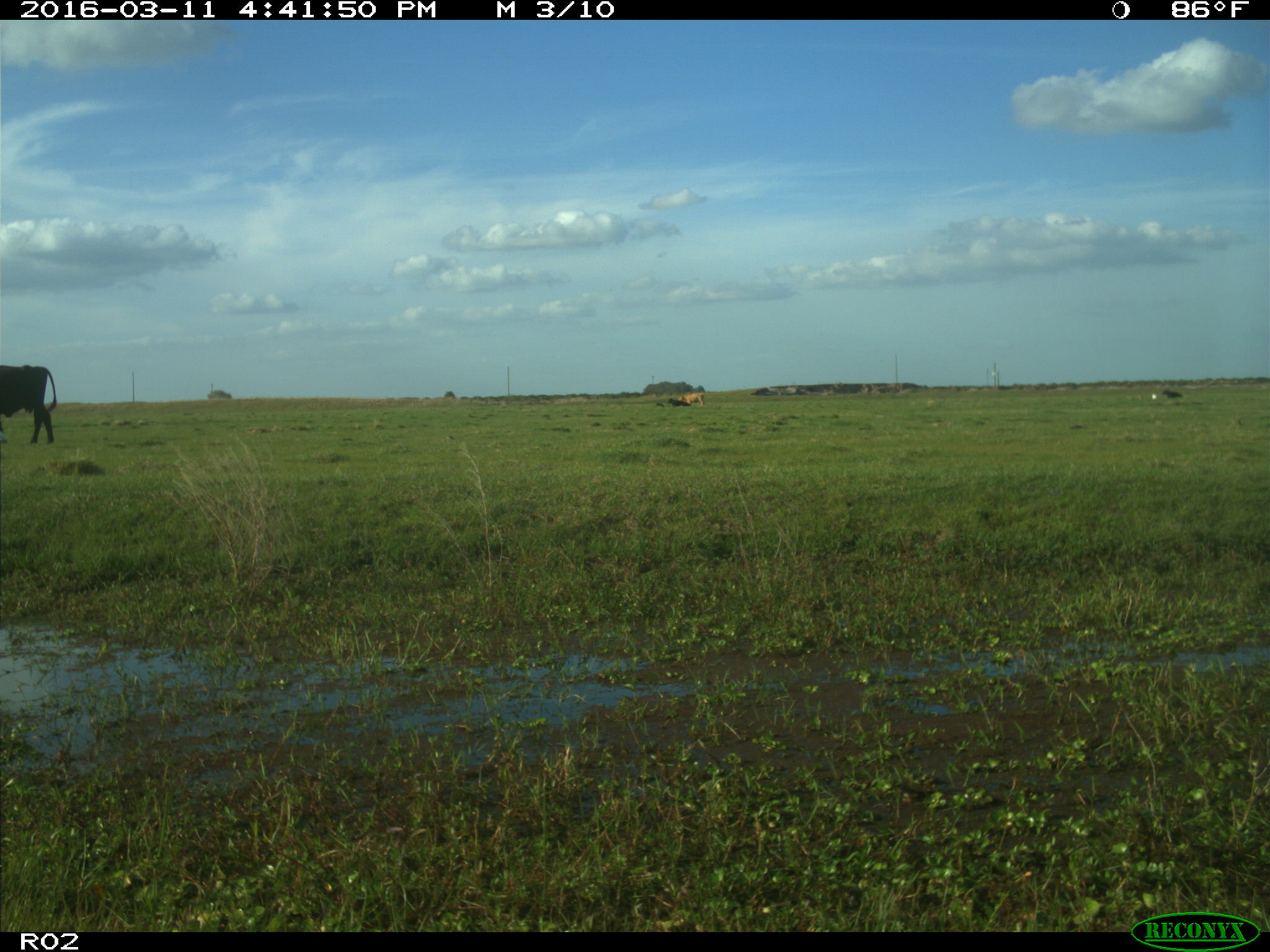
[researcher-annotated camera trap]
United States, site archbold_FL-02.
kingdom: Animalia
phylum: Chordata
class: Mammalia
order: Artiodactyla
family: Bovidae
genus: Bos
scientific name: Bos taurus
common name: domestic cow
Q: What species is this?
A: Bos taurus (domestic cow).